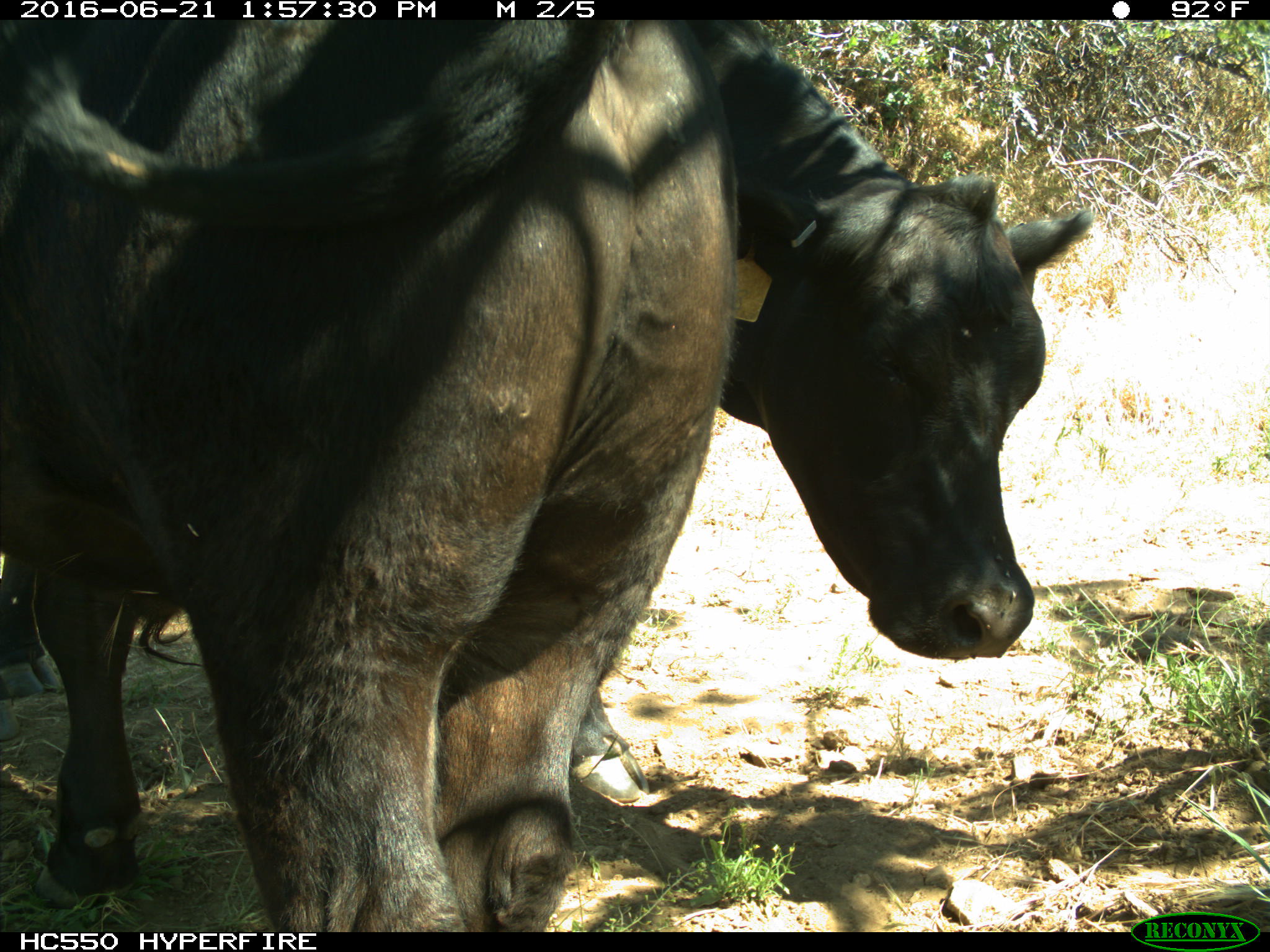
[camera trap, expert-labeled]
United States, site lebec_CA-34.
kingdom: Animalia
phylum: Chordata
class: Mammalia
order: Artiodactyla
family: Bovidae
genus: Bos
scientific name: Bos taurus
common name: domestic cow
Bos taurus (domestic cow).